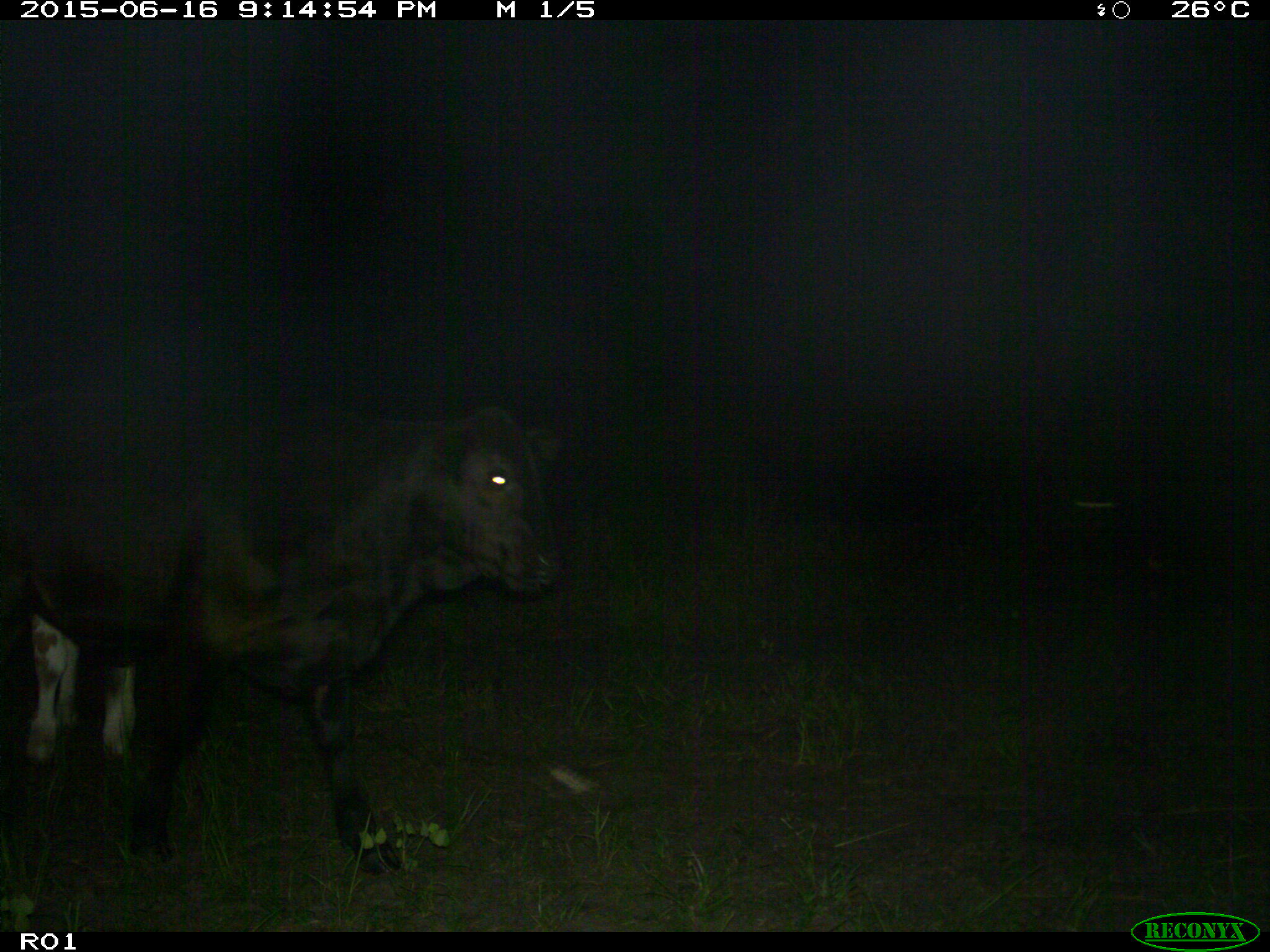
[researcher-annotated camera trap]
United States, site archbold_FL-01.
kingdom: Animalia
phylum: Chordata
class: Mammalia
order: Artiodactyla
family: Bovidae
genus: Bos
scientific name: Bos taurus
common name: domestic cow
Bos taurus (domestic cow).